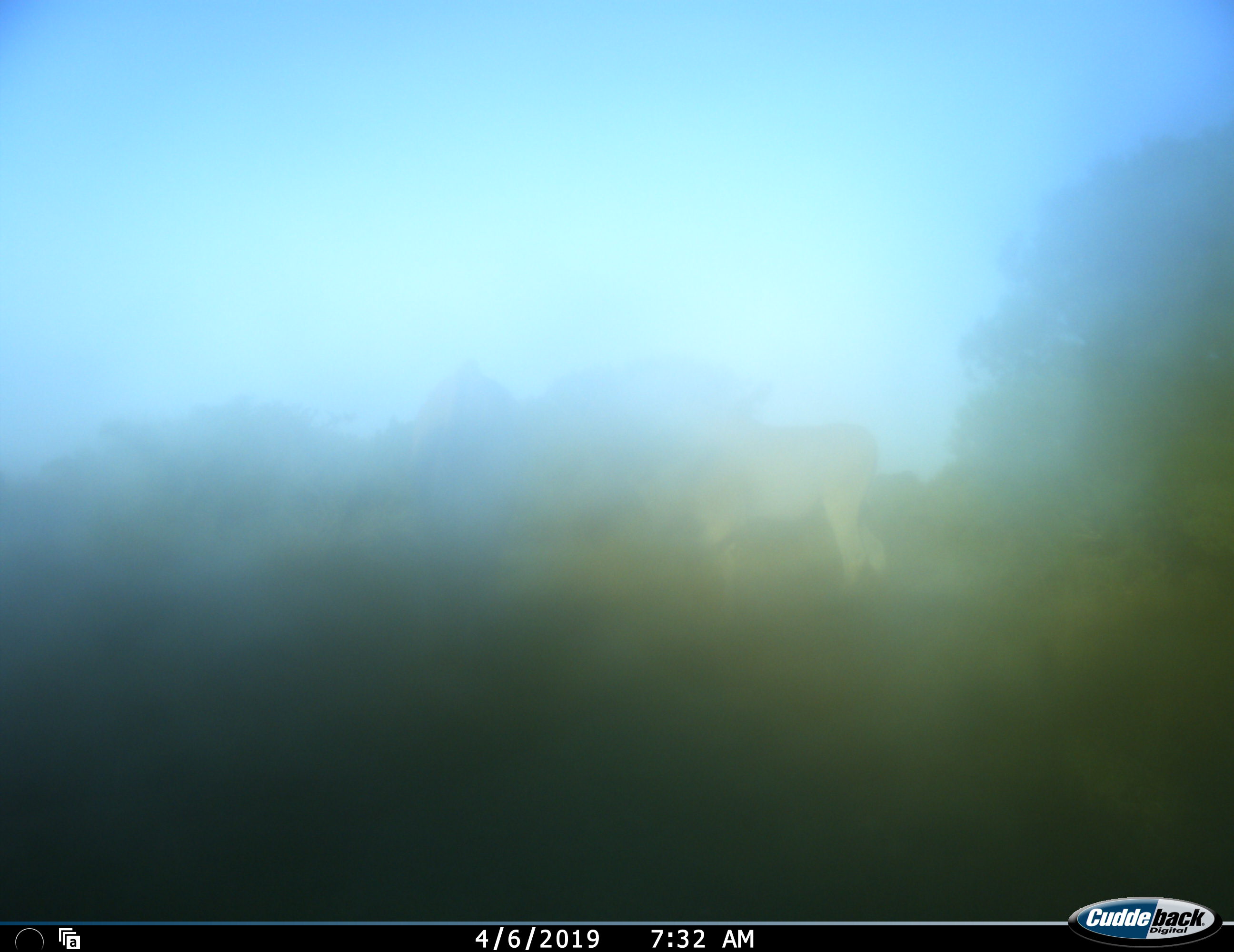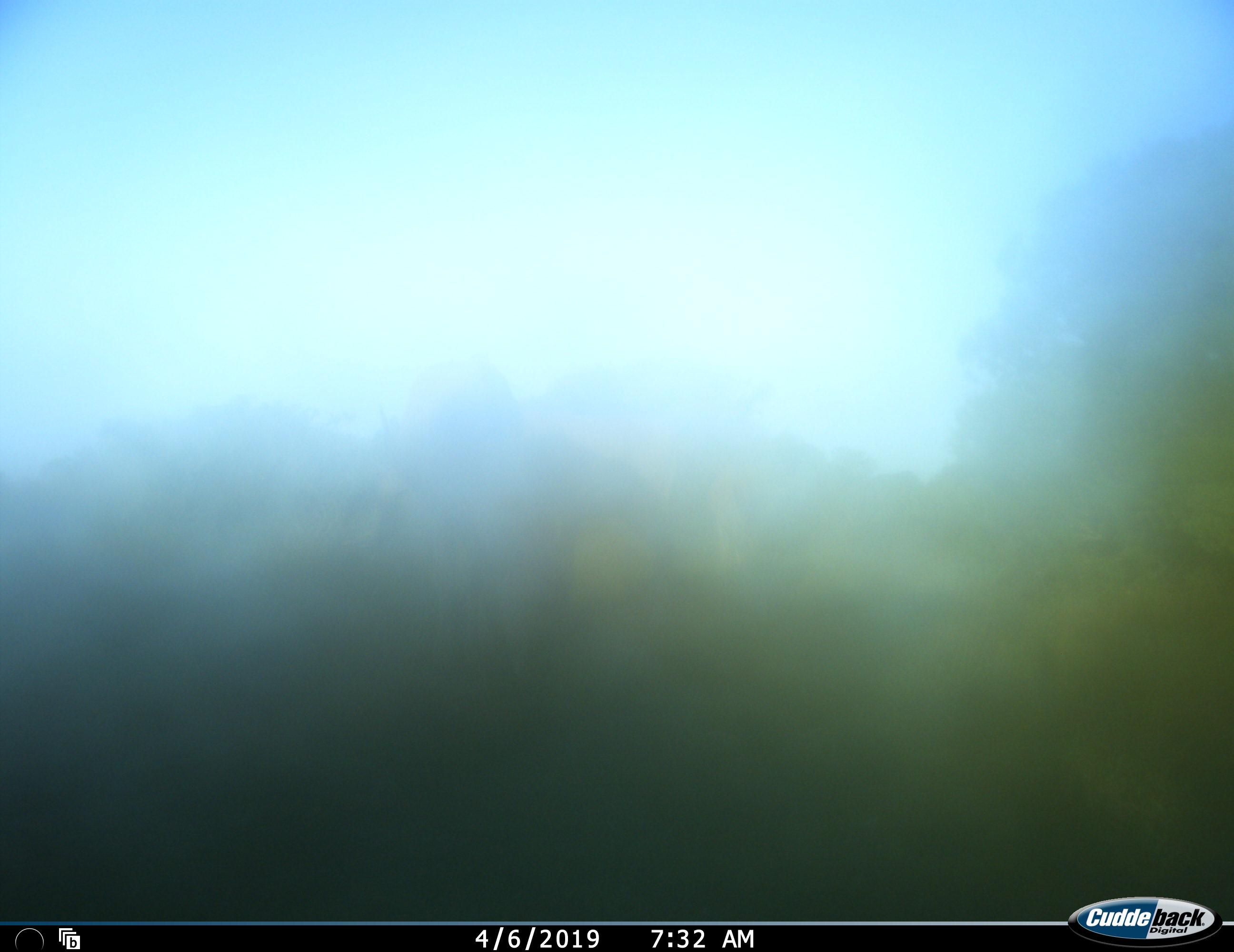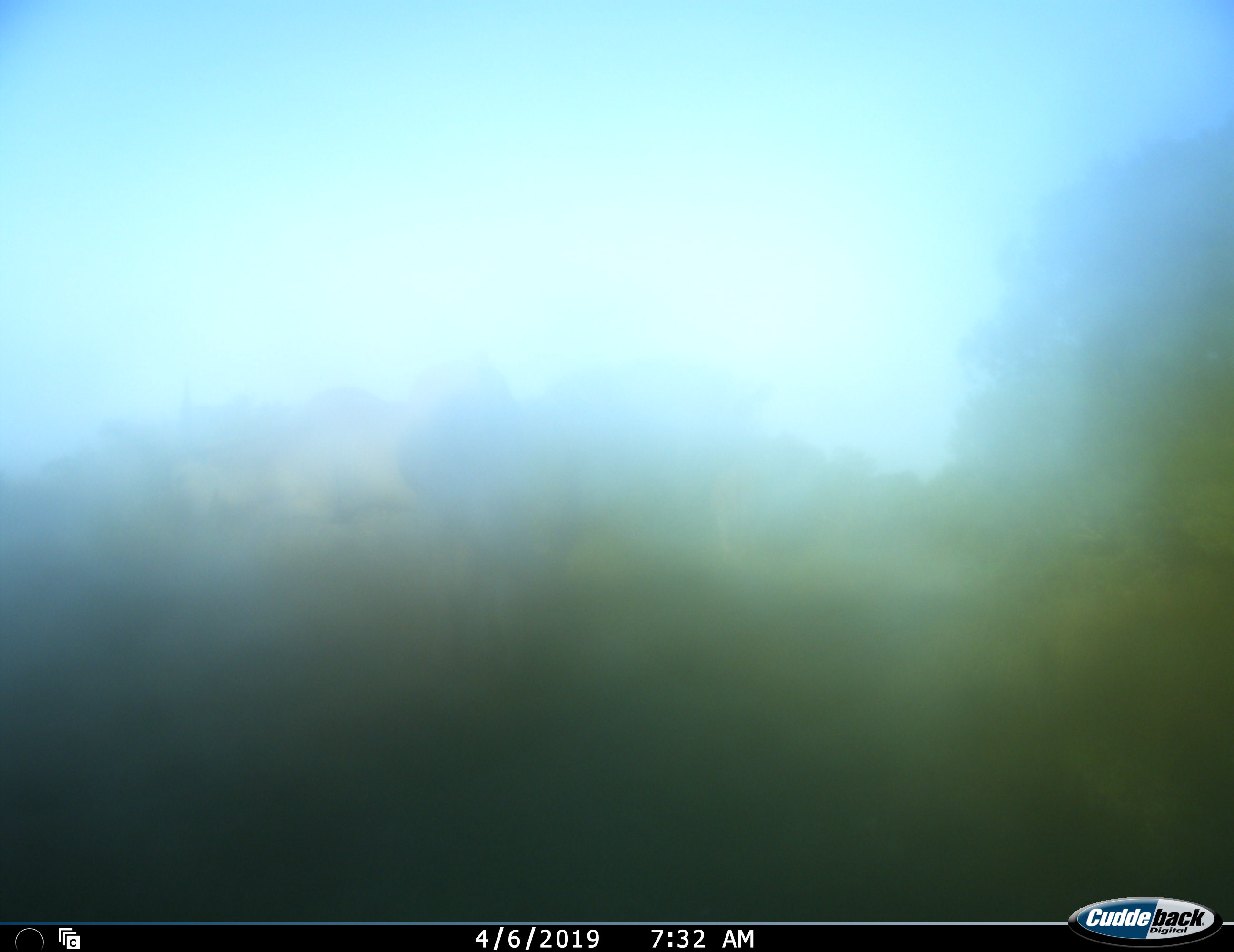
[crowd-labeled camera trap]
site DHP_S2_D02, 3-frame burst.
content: unidentified animal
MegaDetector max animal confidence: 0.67